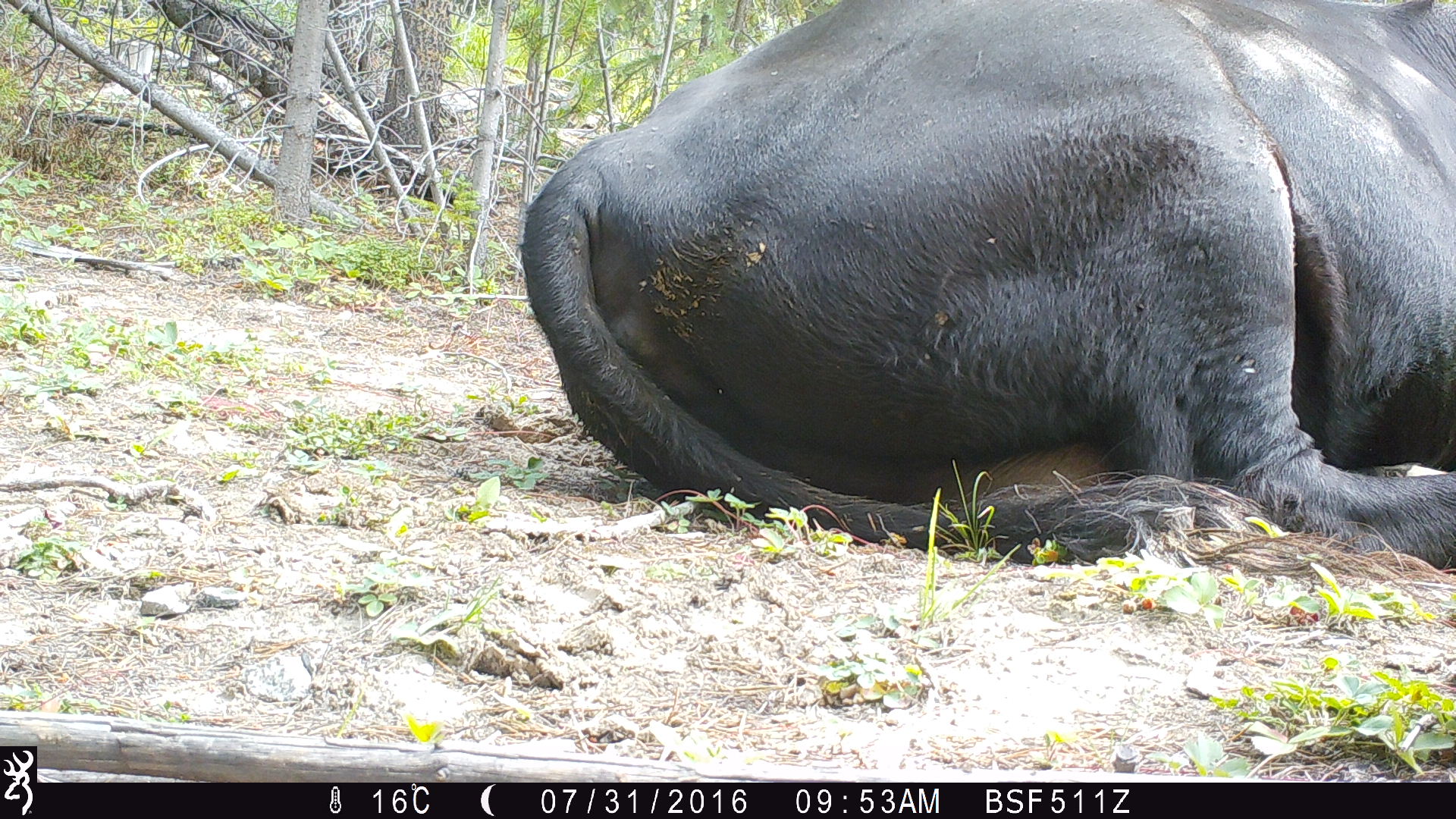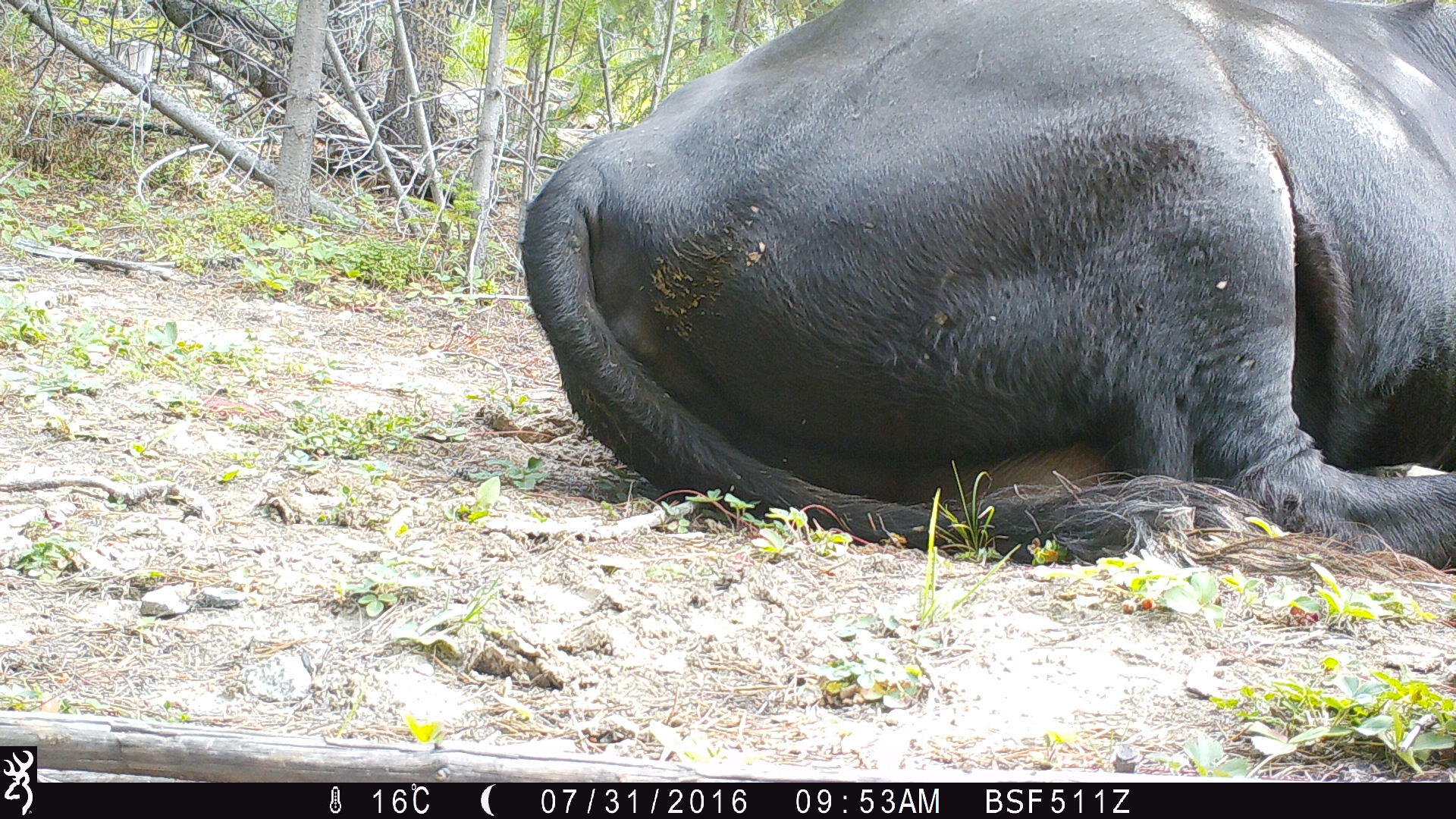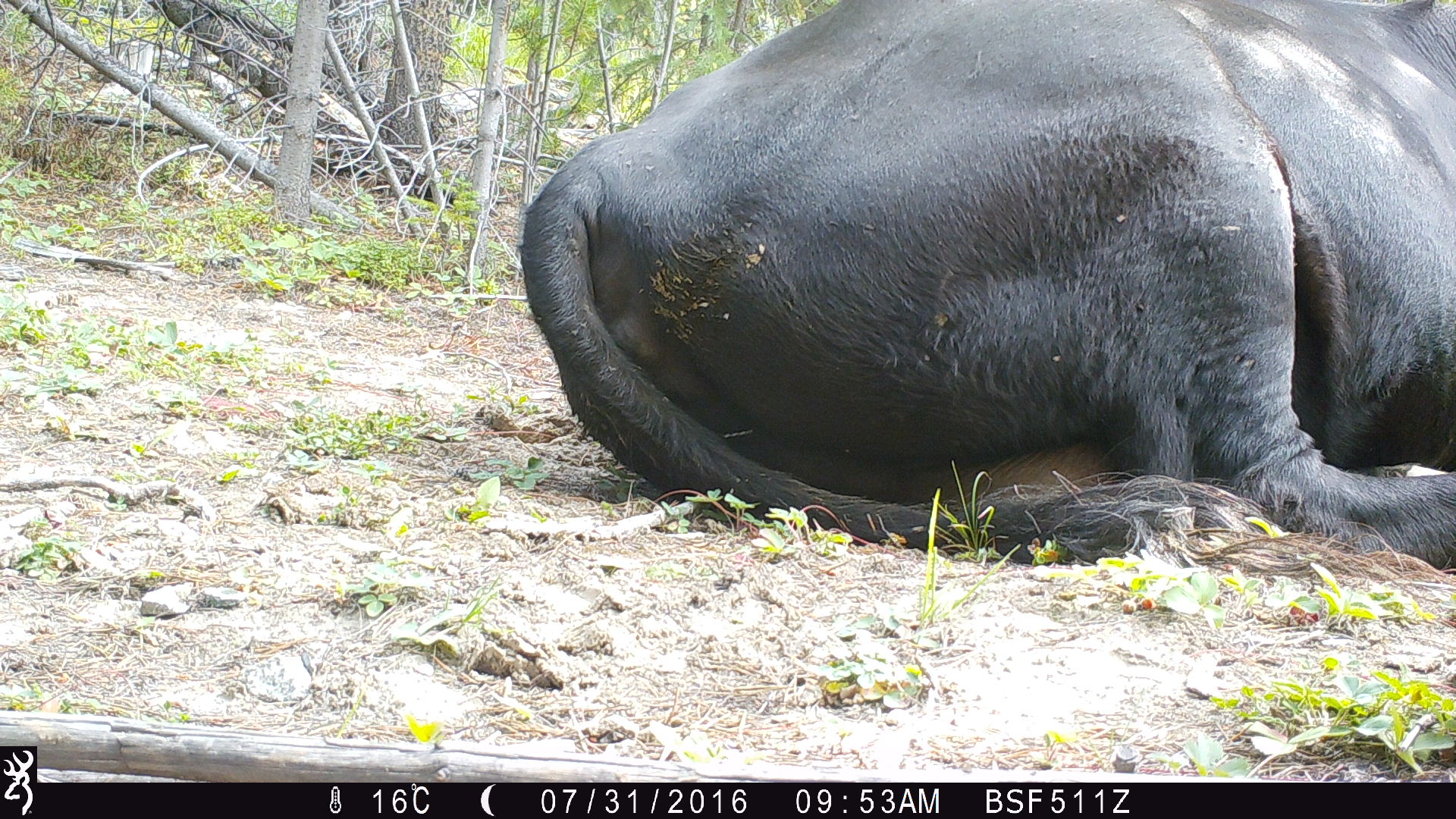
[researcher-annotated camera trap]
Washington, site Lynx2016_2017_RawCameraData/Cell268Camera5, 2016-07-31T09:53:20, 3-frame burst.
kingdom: Animalia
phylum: Chordata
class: Mammalia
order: Artiodactyla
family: Bovidae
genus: Bos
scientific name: Bos taurus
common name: domestic cattle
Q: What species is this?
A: Domestic cattle (Bos taurus).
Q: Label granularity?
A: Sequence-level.